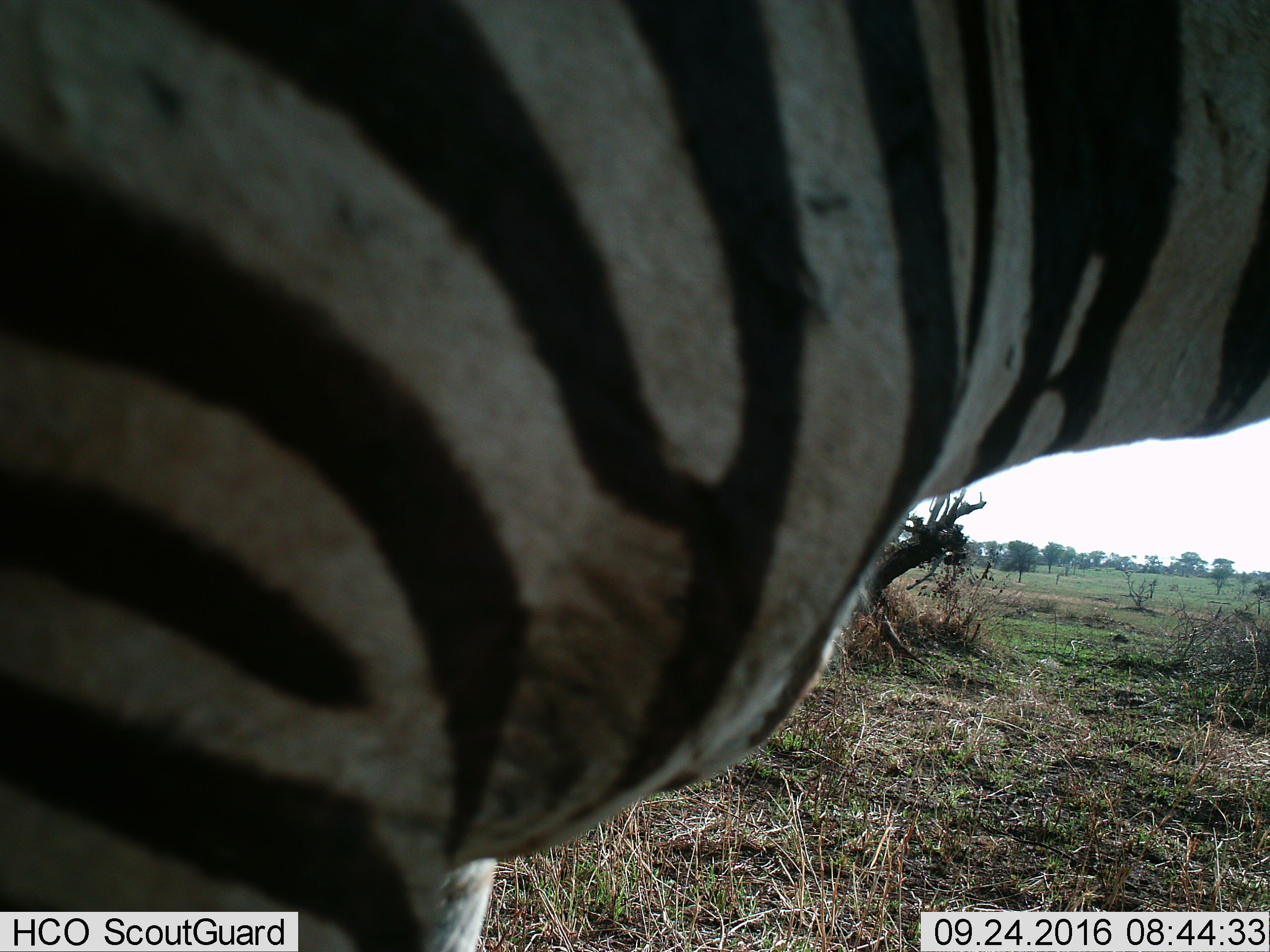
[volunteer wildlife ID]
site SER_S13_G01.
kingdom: Animalia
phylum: Chordata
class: Mammalia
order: Perissodactyla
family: Equidae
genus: Equus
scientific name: Equus quagga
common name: plains zebra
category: zebraplains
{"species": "zebraplains (plains zebra) (Equus quagga)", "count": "1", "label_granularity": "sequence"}